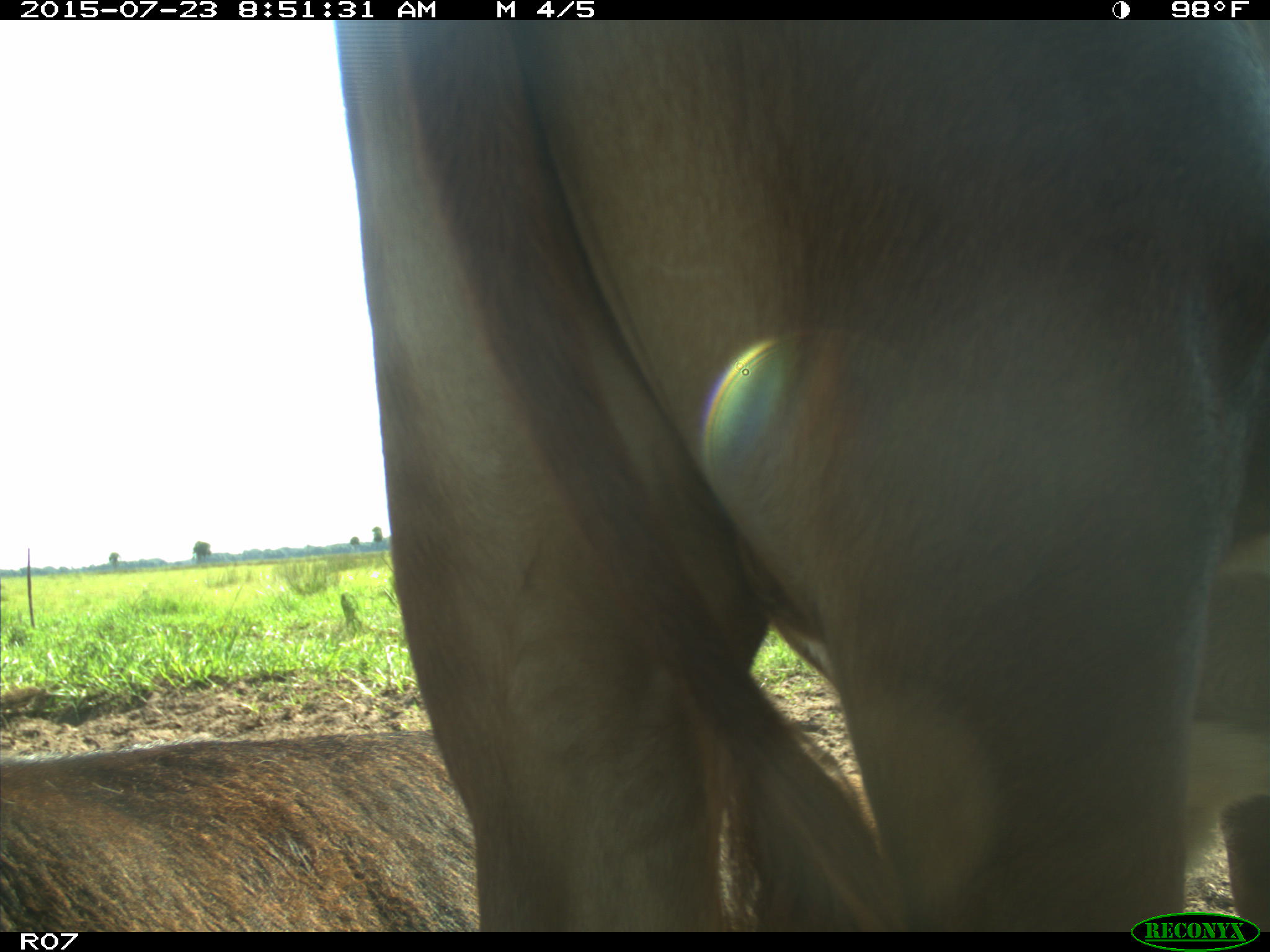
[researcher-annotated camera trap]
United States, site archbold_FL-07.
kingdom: Animalia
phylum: Chordata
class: Mammalia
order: Artiodactyla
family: Bovidae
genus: Bos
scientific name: Bos taurus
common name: domestic cow